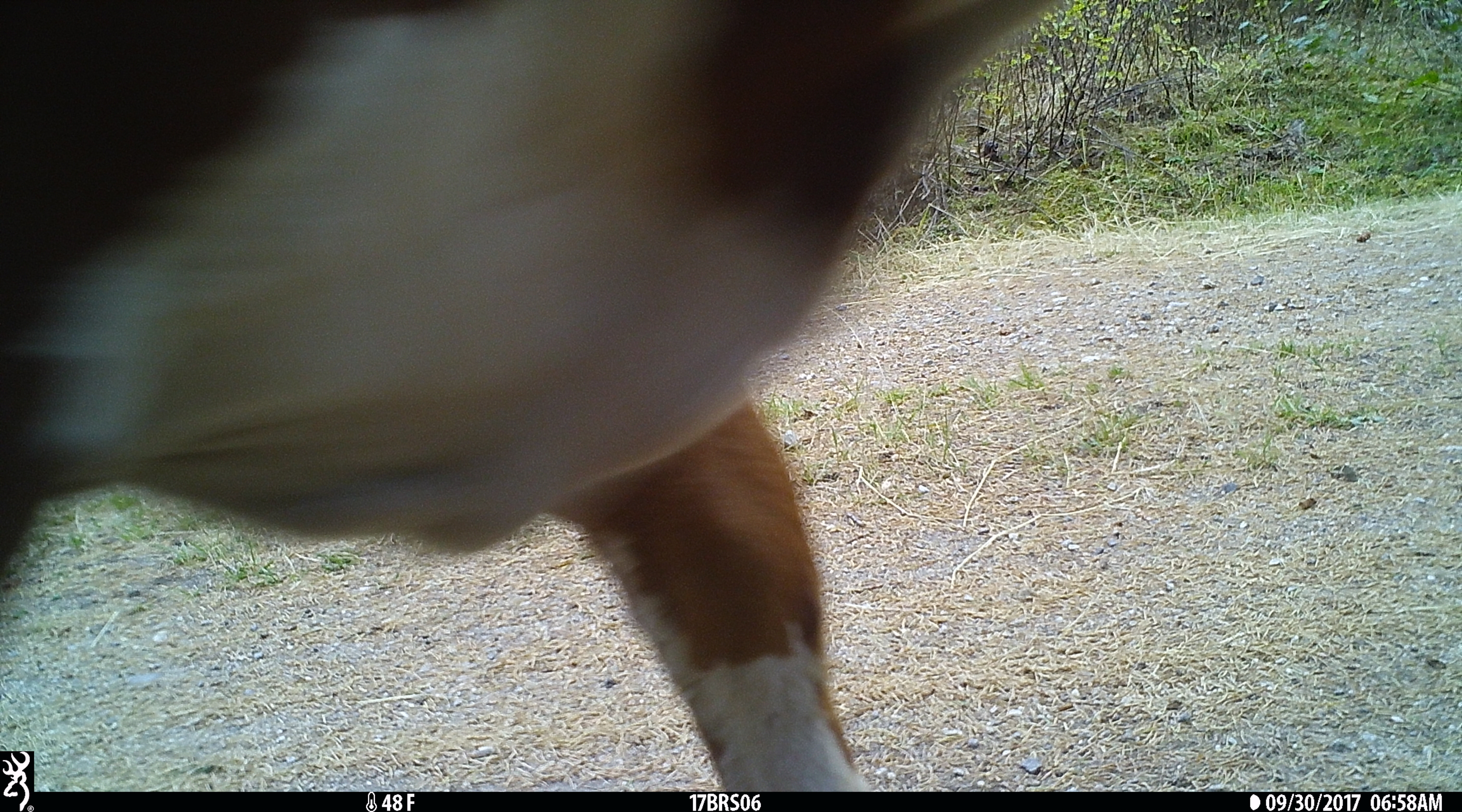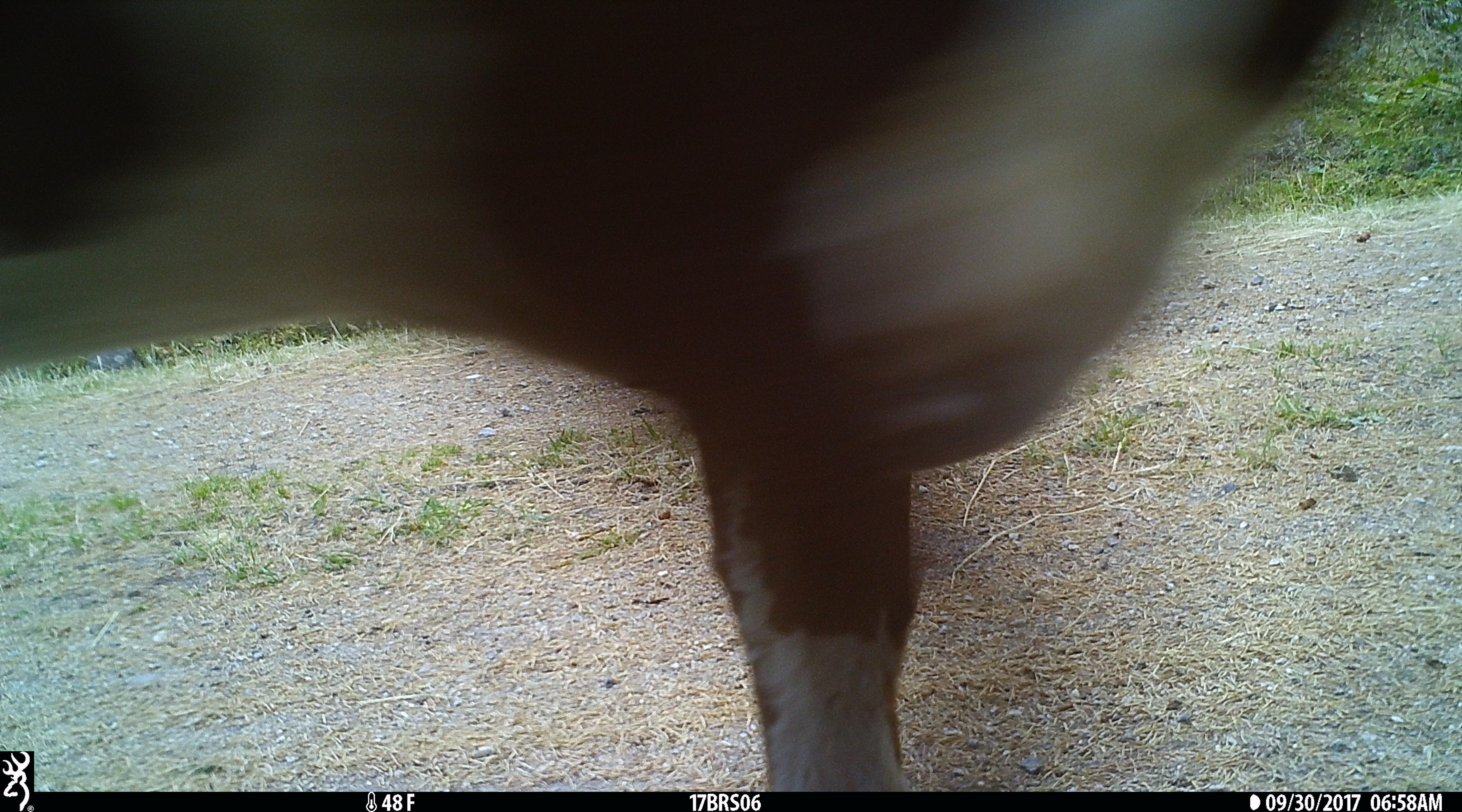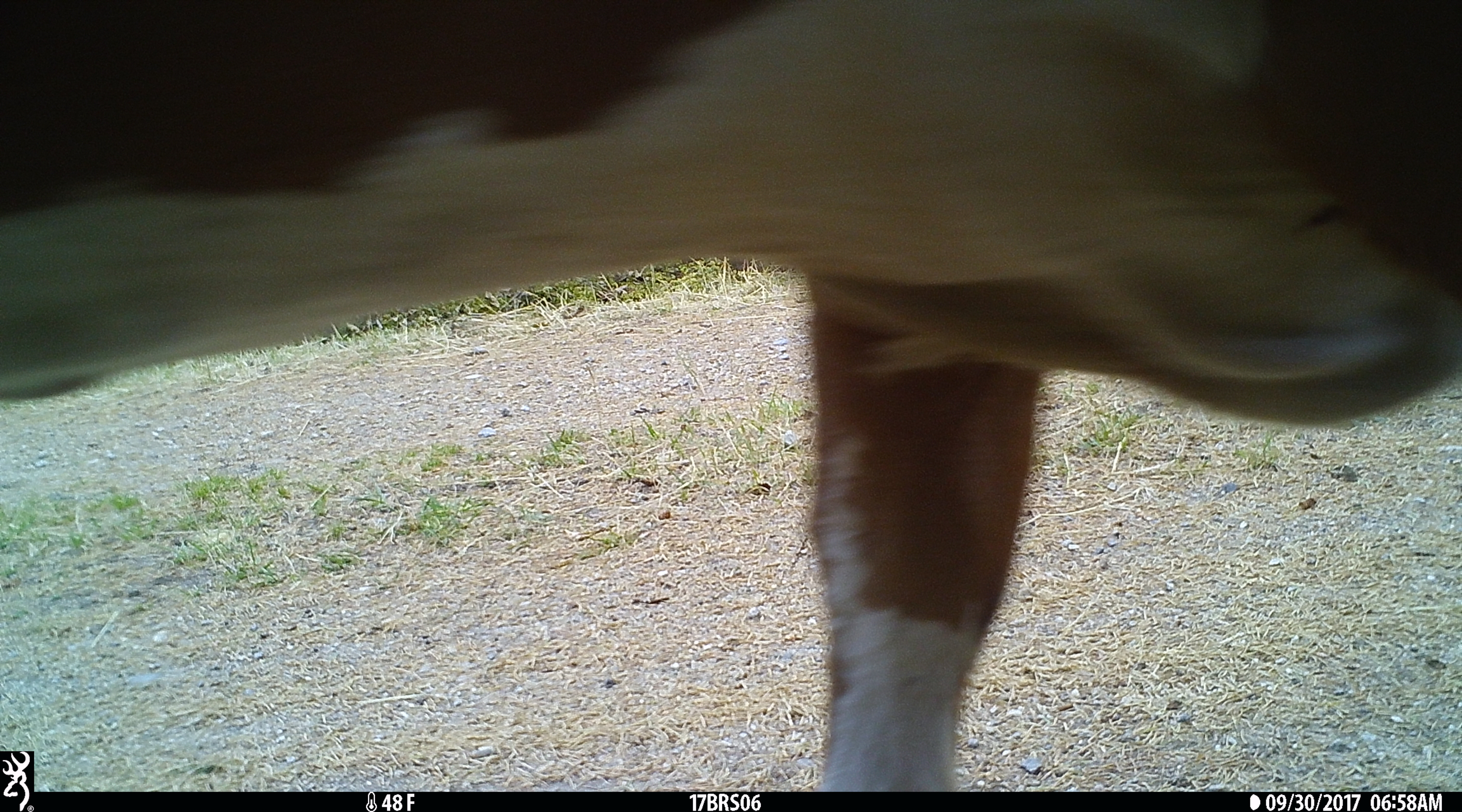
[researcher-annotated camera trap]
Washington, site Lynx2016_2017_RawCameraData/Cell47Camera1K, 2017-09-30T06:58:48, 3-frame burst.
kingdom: Animalia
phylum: Chordata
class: Mammalia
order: Artiodactyla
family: Bovidae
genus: Bos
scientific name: Bos taurus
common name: domestic cattle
Domestic cattle (Bos taurus). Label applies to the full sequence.